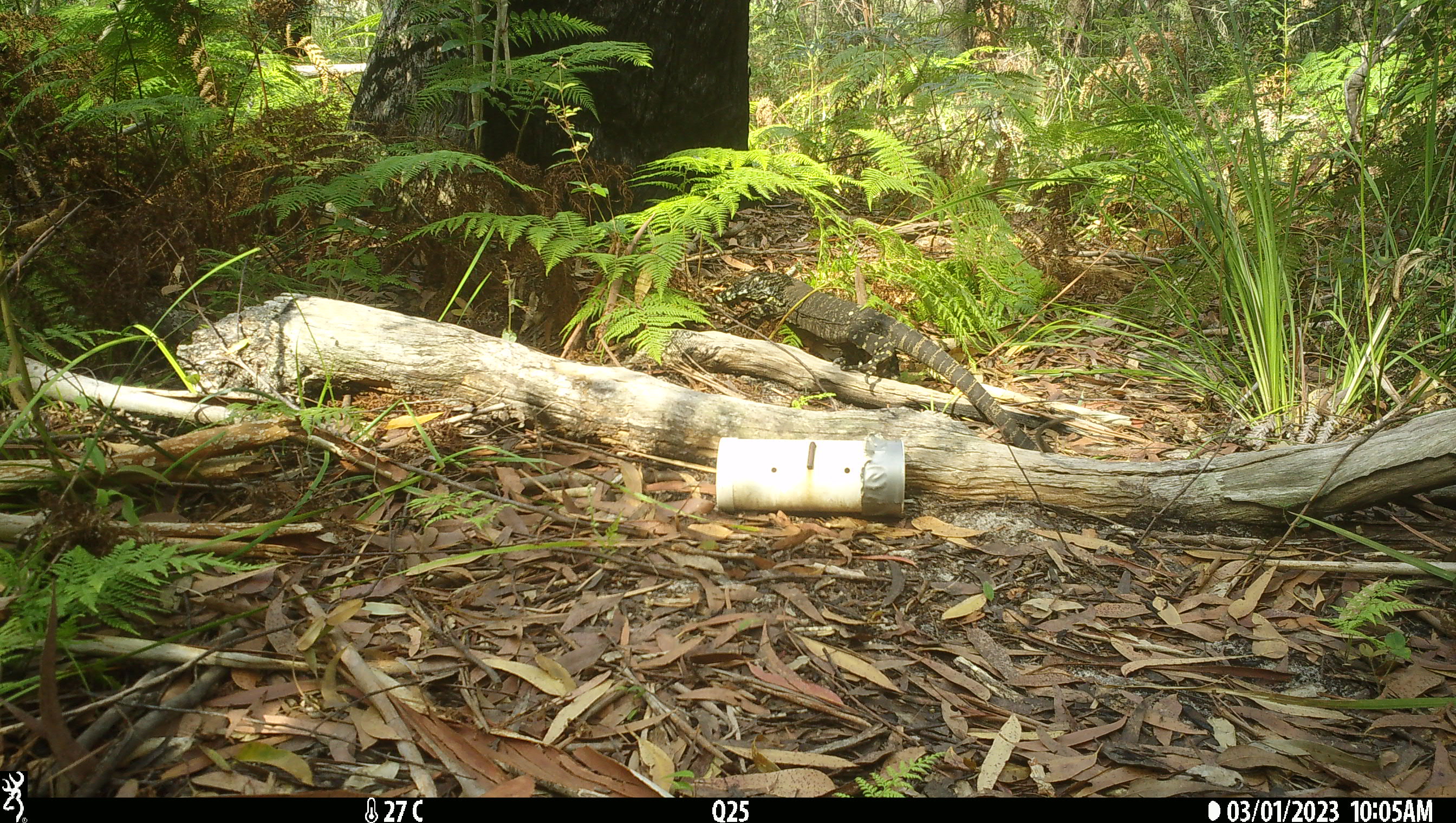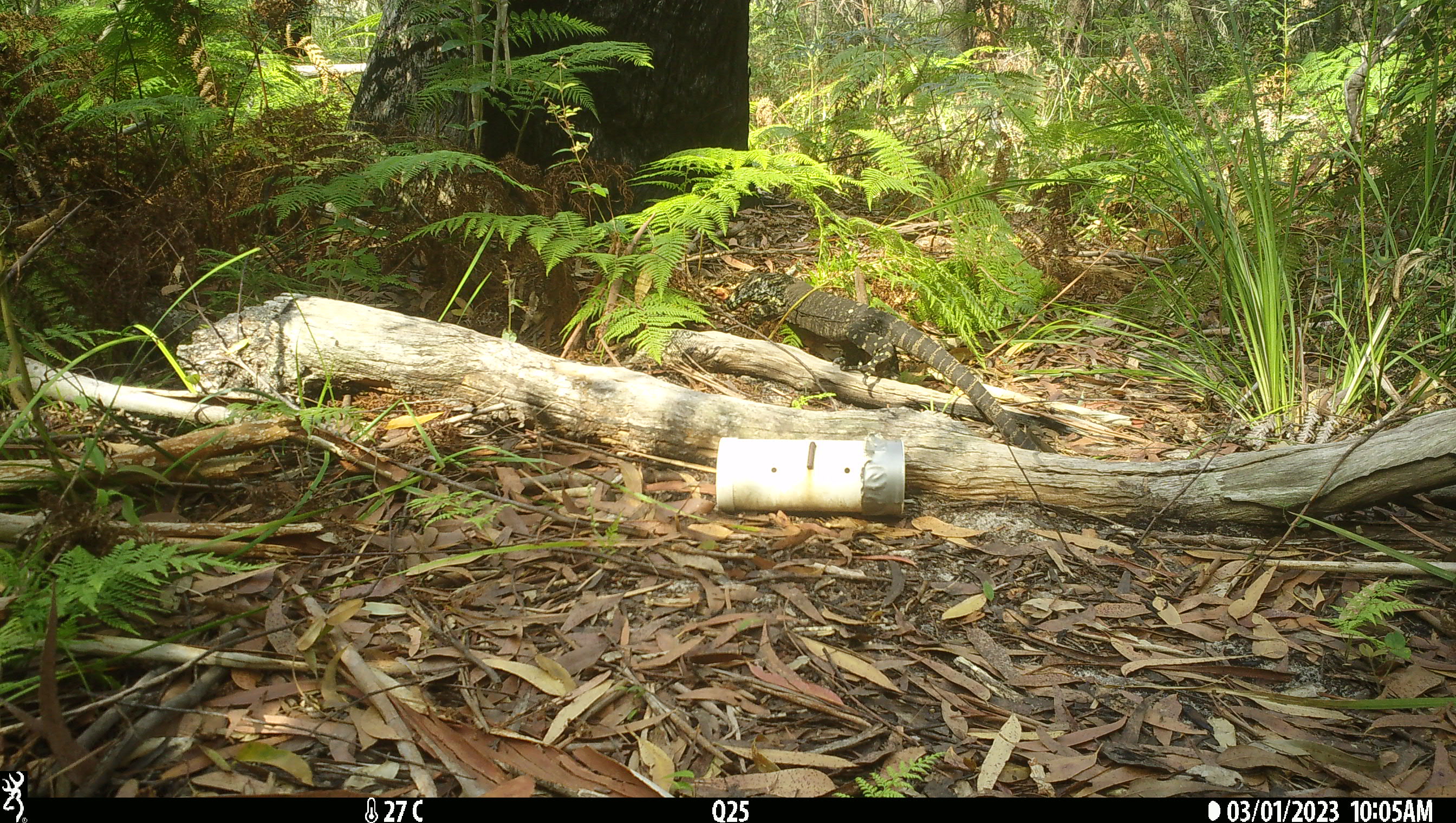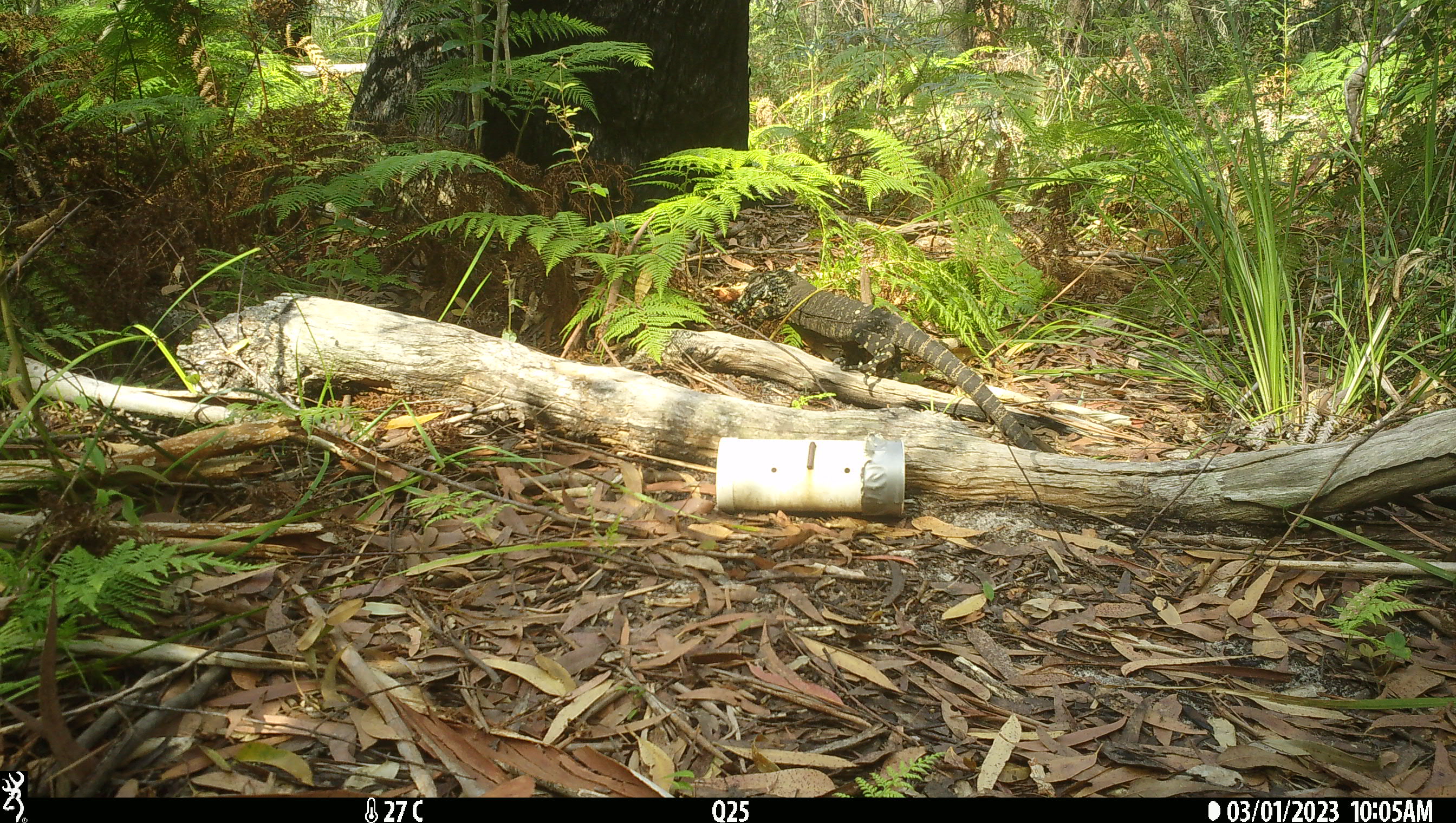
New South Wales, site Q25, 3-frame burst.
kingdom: Animalia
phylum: Chordata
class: Reptilia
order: Squamata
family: Varanidae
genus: Varanus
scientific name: Varanus varius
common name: lace monitor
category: goanna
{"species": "goanna (lace monitor) (Varanus varius)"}